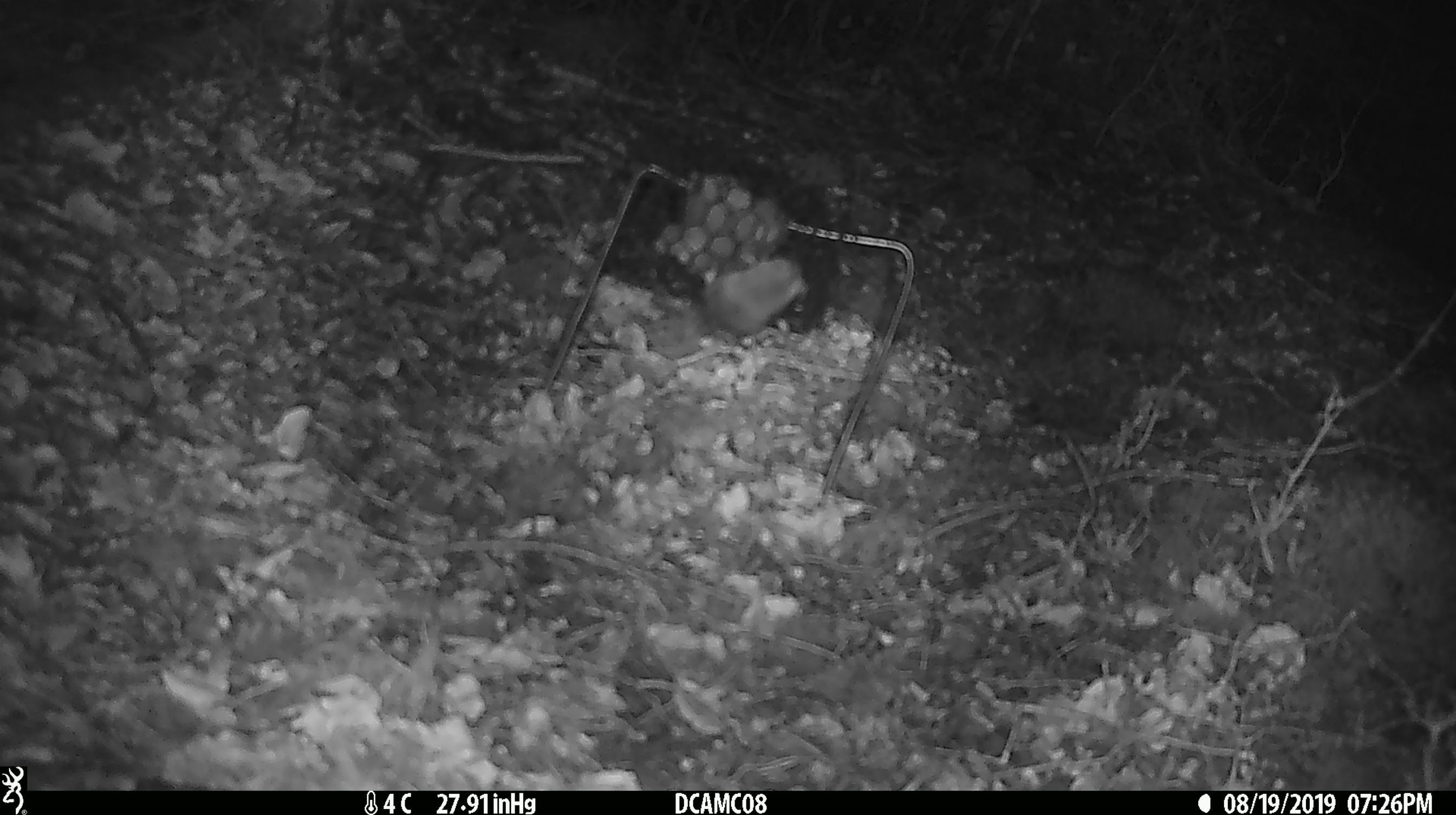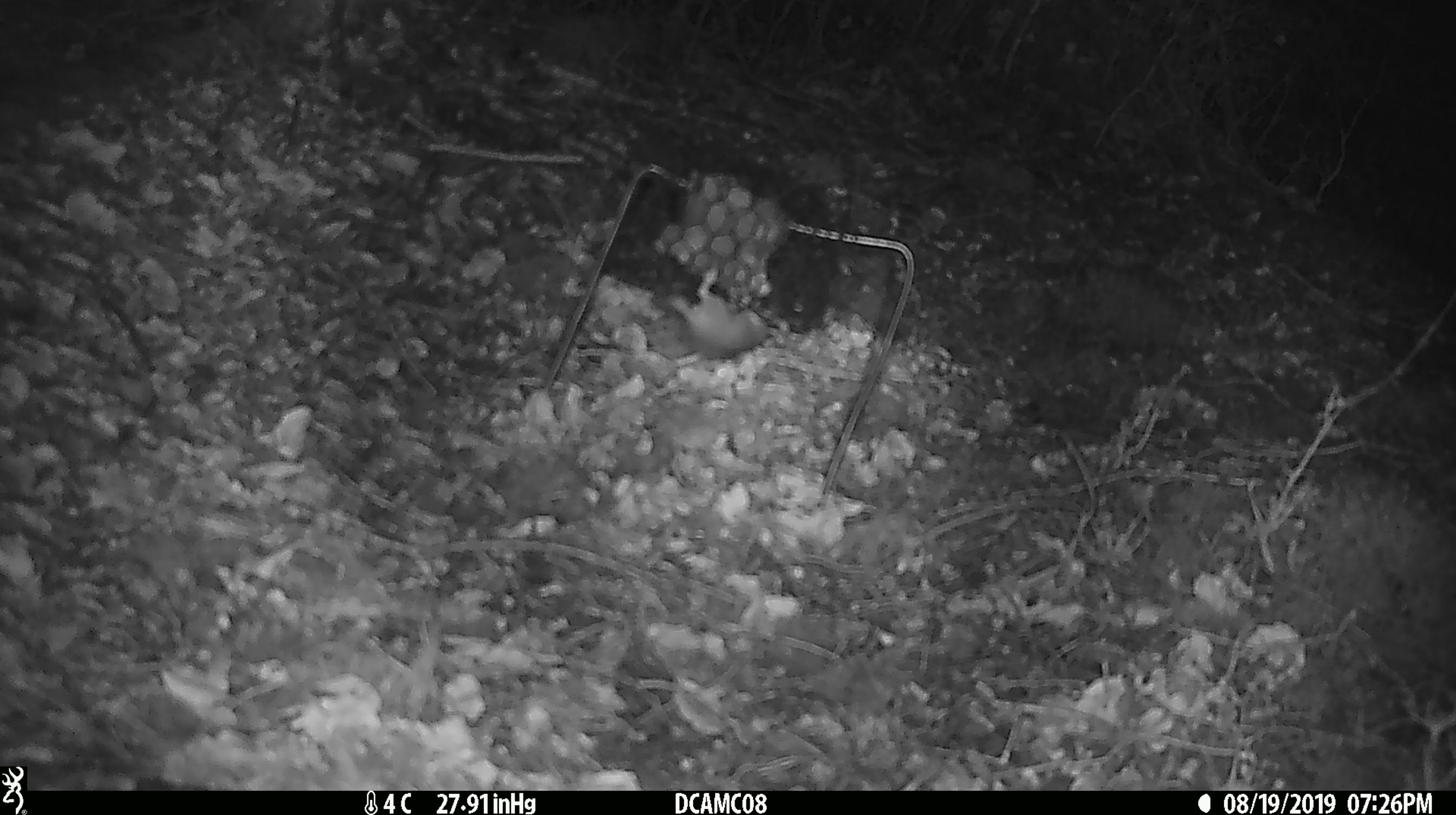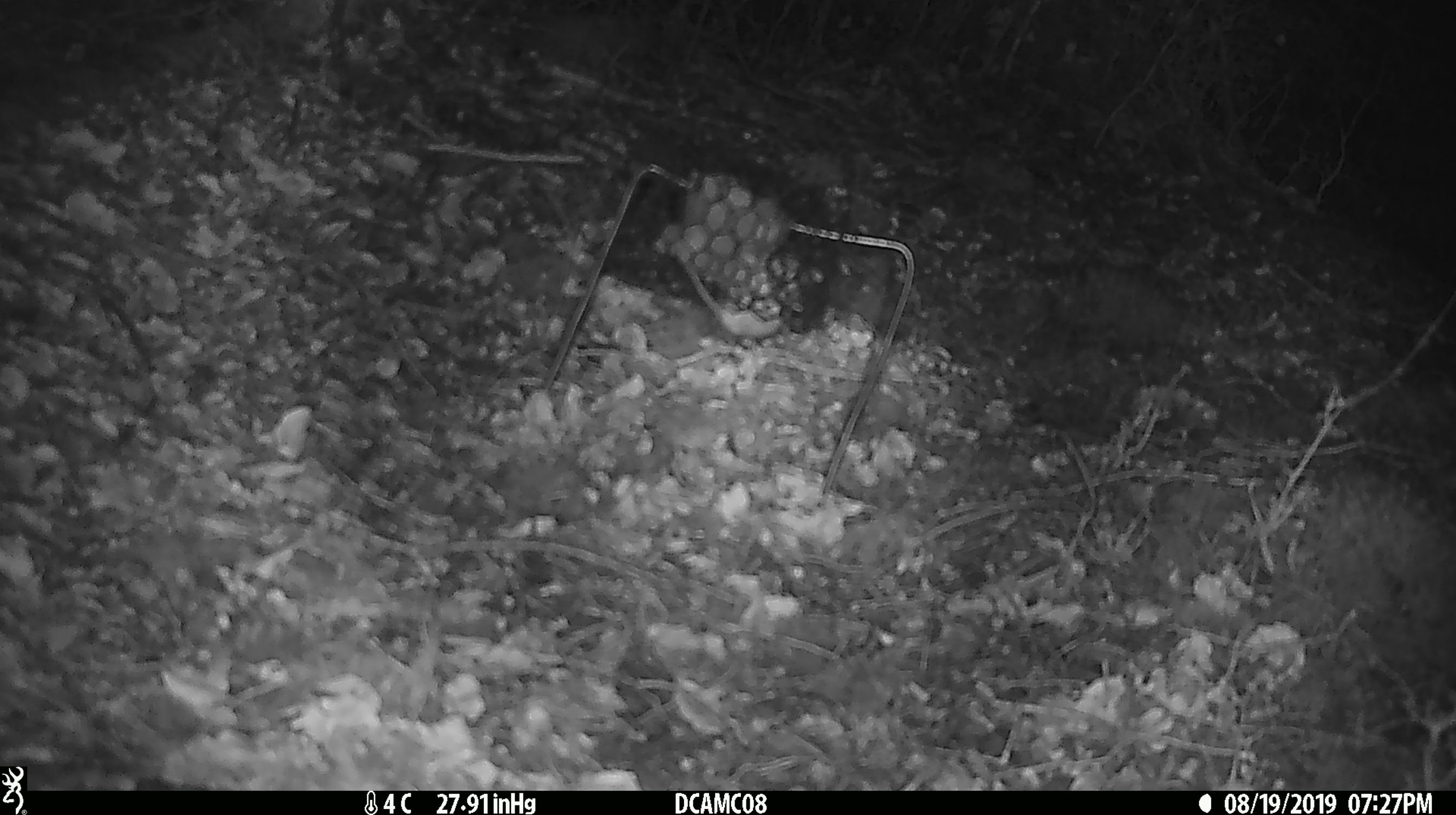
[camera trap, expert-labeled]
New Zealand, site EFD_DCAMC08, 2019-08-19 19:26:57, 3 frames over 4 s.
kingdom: Animalia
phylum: Chordata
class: Mammalia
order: Rodentia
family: Muridae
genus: Mus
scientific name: Mus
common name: mouse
Mouse (Mus).